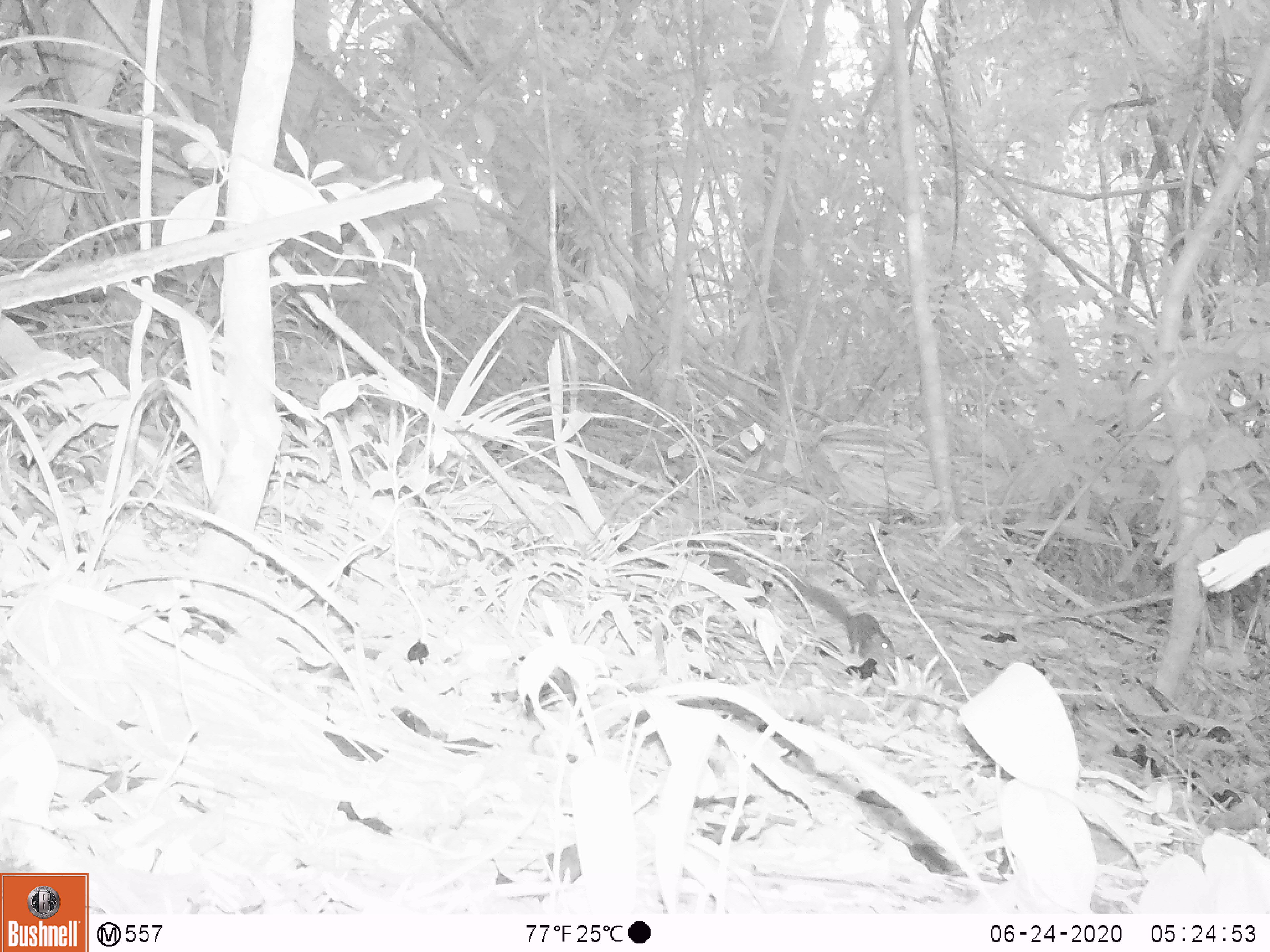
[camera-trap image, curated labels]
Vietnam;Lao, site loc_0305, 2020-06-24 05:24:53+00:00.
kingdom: Animalia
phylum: Chordata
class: Mammalia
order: Scandentia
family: Tupaiidae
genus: Tupaia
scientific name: Tupaia belangeri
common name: northern treeshrew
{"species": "northern treeshrew (Tupaia belangeri)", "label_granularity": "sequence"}